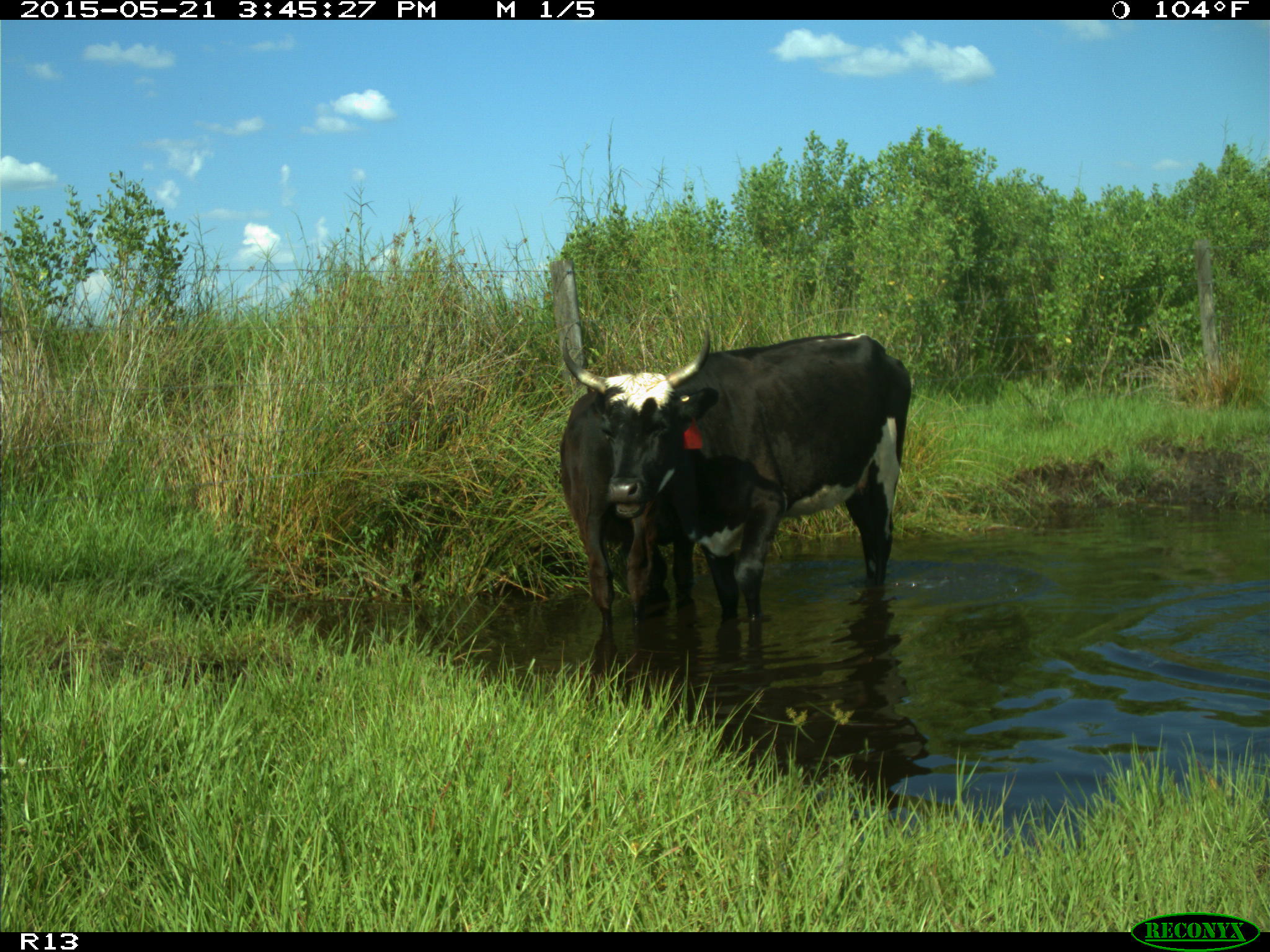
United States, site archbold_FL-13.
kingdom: Animalia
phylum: Chordata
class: Mammalia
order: Artiodactyla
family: Bovidae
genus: Bos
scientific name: Bos taurus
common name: domestic cow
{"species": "Bos taurus (domestic cow)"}